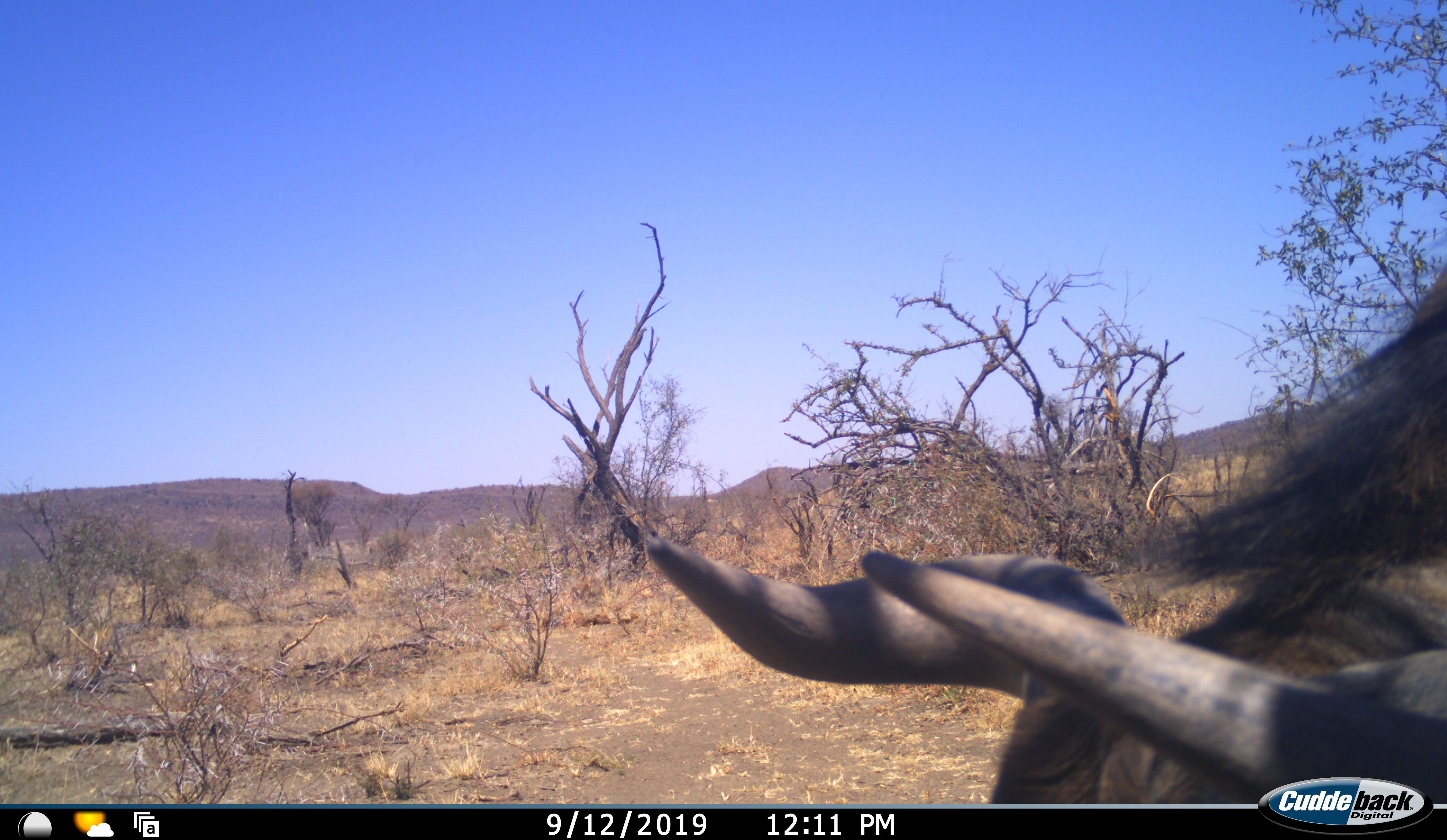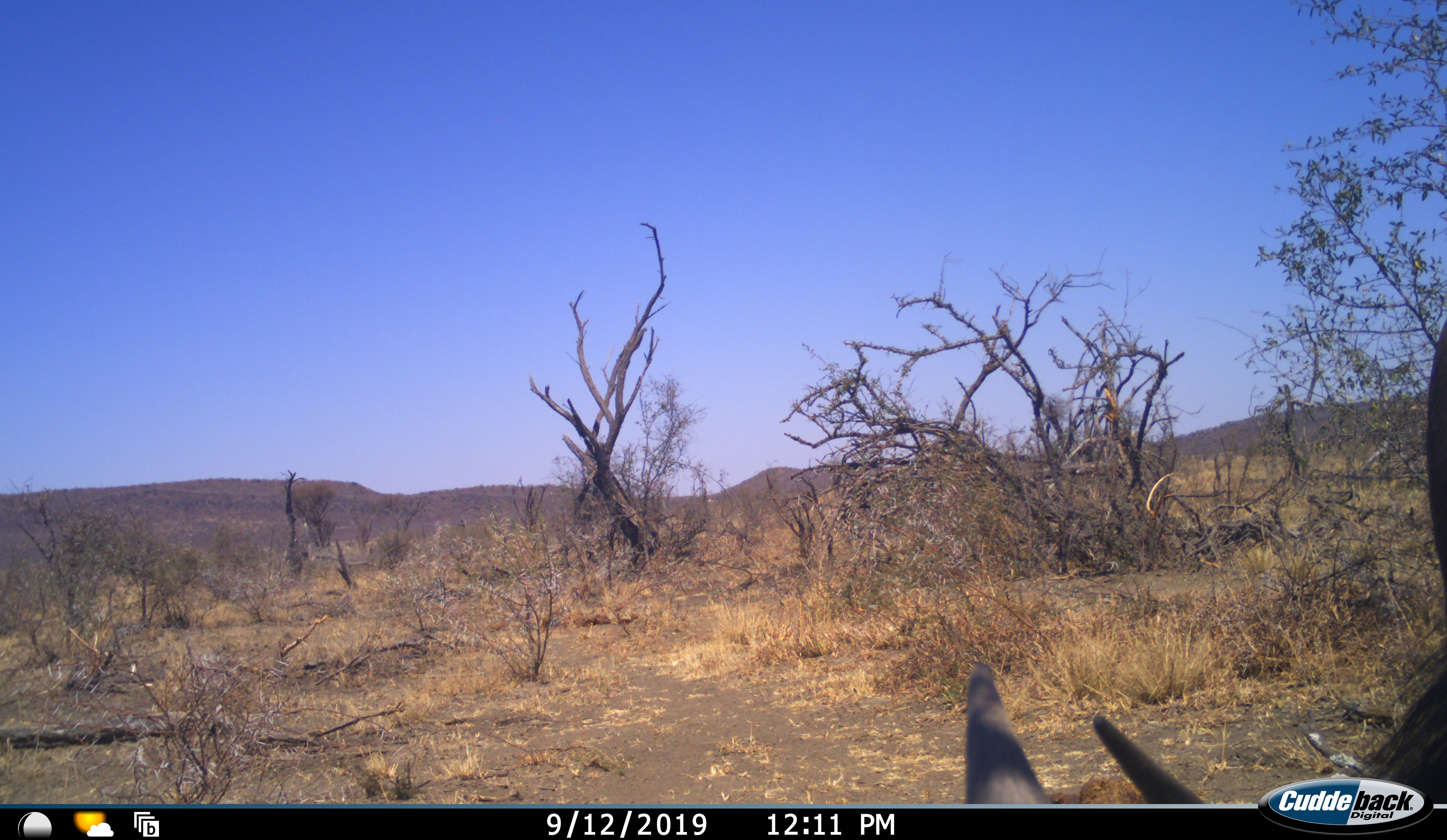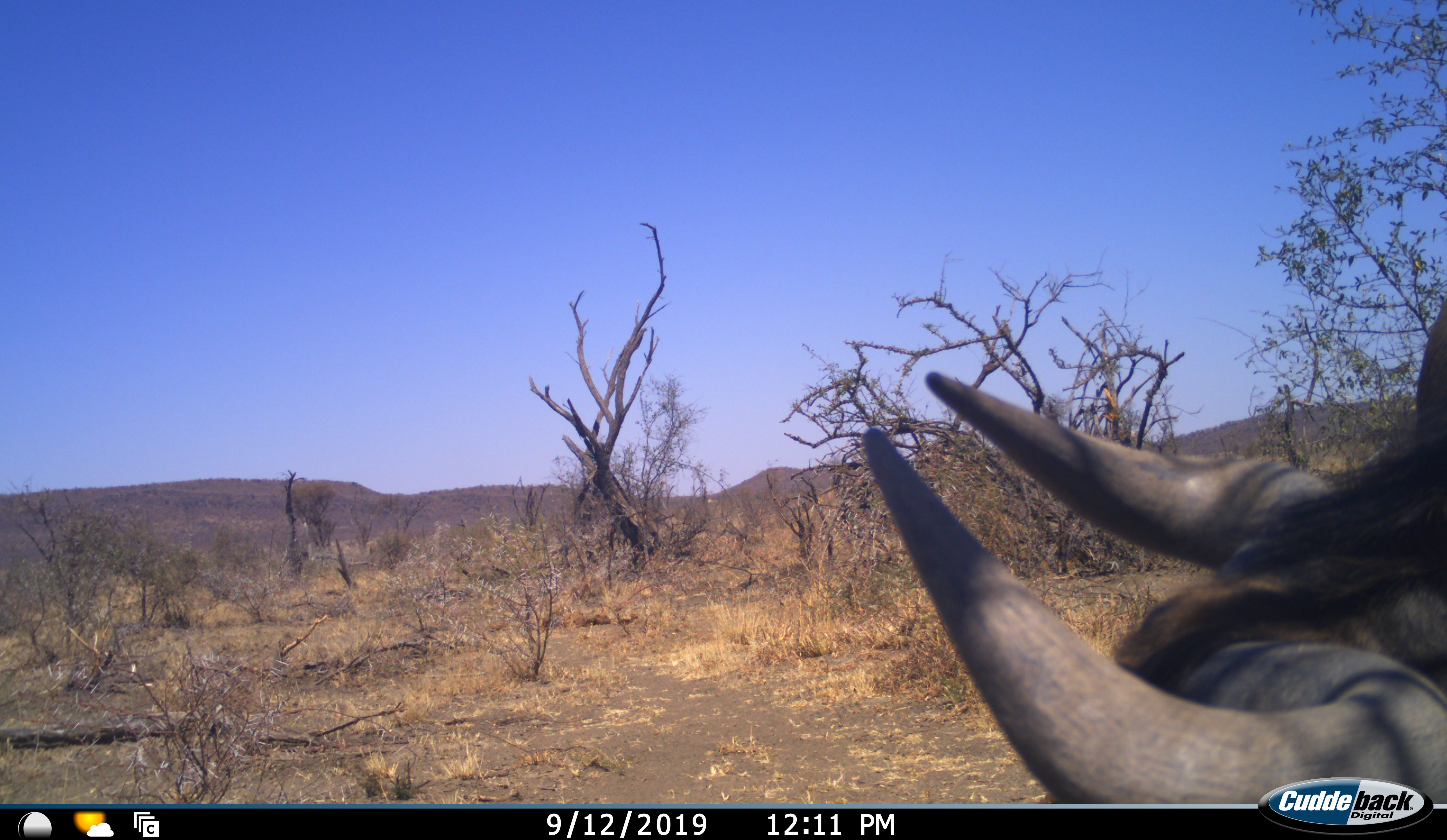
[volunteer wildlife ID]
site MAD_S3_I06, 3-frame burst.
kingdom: Animalia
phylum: Chordata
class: Mammalia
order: Artiodactyla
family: Bovidae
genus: Connochaetes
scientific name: Connochaetes taurinus taurinus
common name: blue wildebeest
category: wildebeestblue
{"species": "wildebeestblue (blue wildebeest) (Connochaetes taurinus taurinus)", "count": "1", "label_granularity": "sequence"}